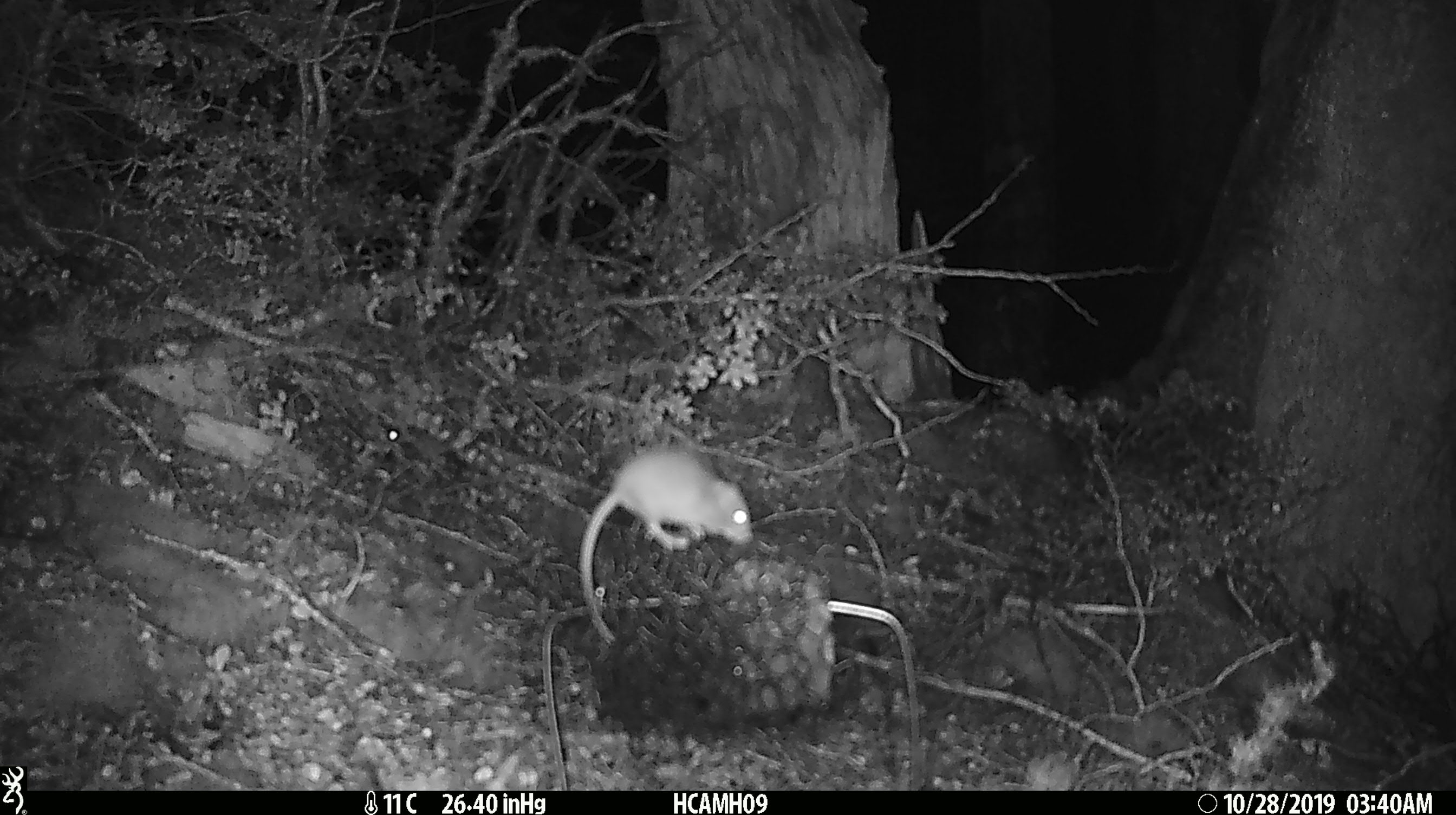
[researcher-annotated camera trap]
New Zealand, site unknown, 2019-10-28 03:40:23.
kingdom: Animalia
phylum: Chordata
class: Mammalia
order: Rodentia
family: Muridae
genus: Mus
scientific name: Mus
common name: mouse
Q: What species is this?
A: Mouse (Mus).